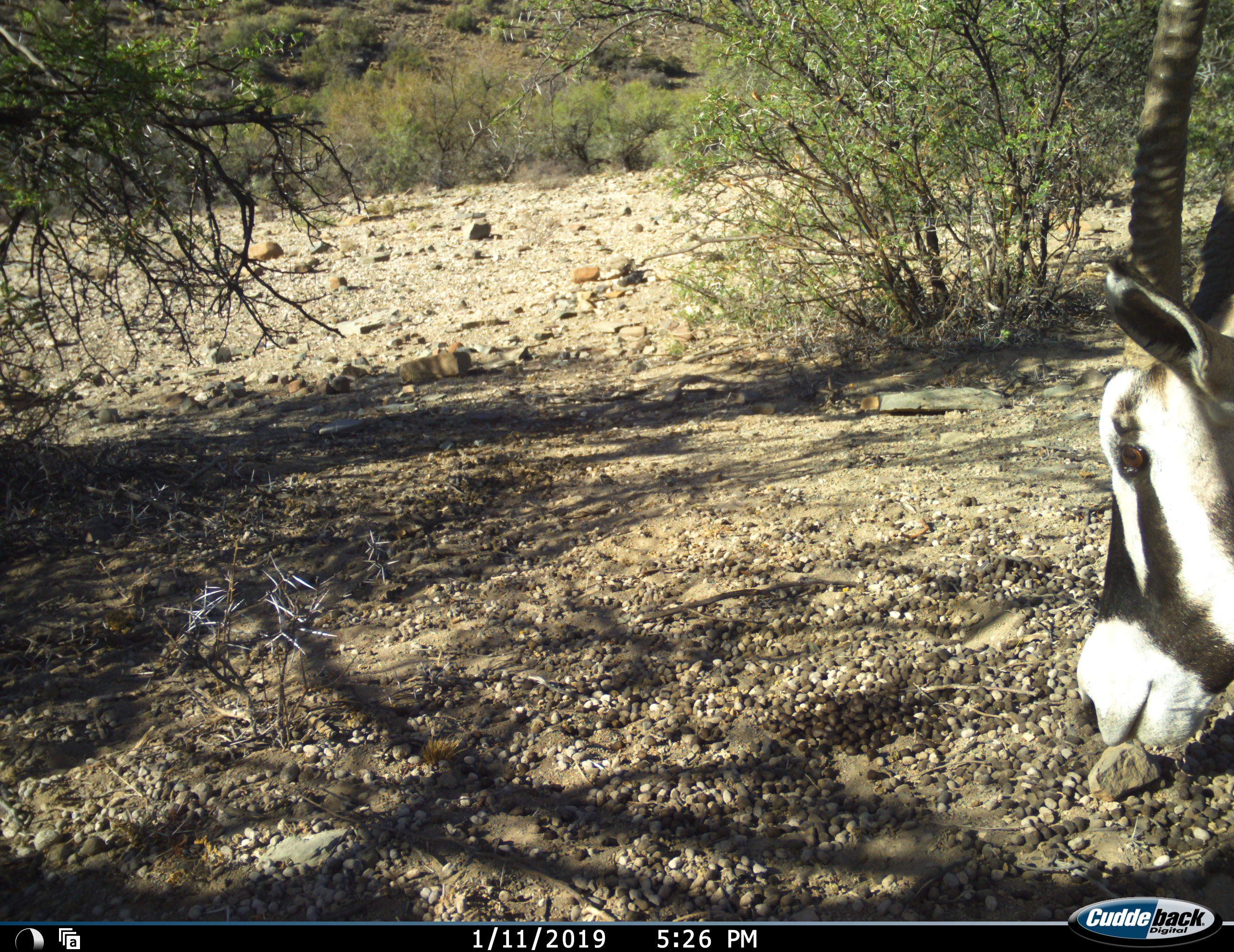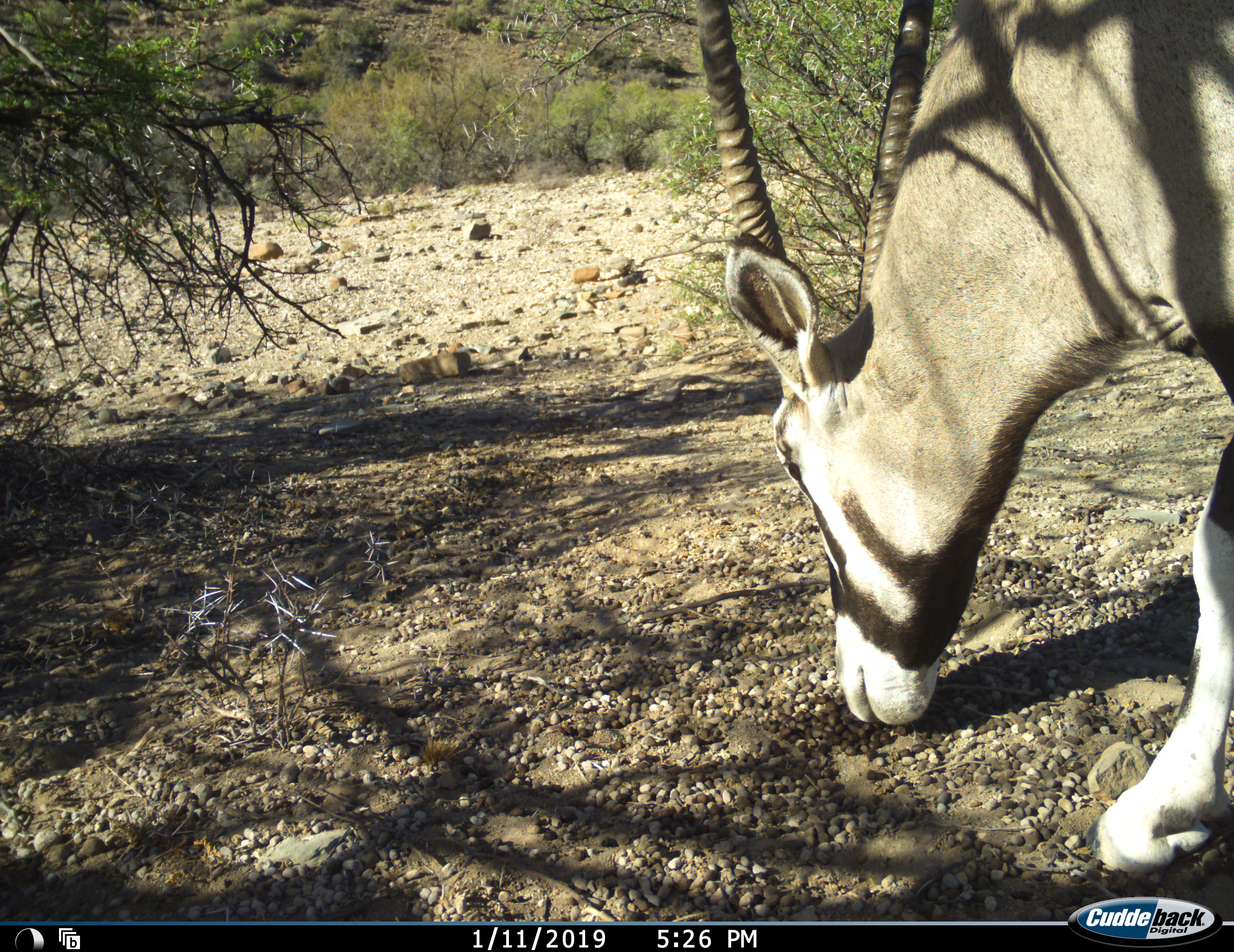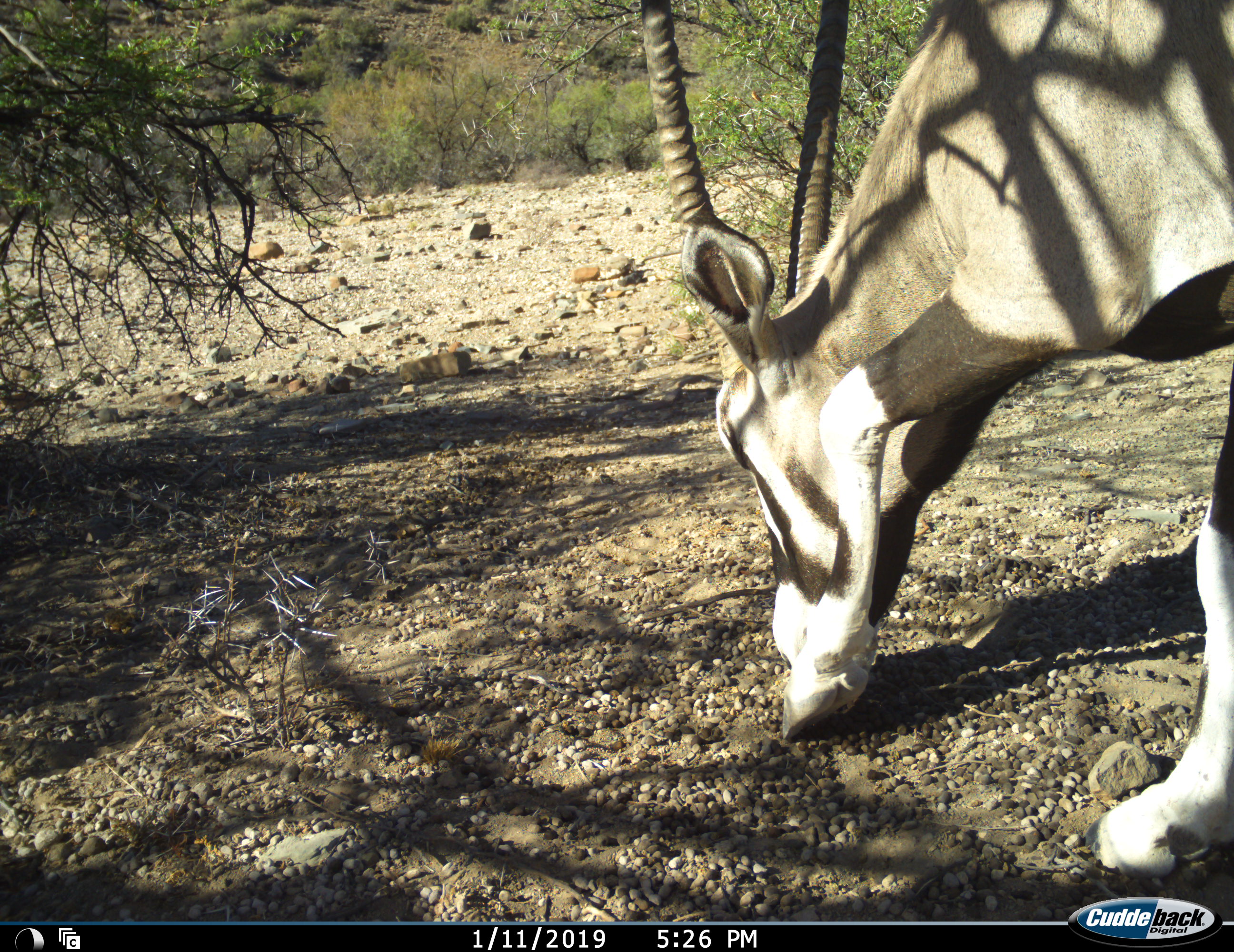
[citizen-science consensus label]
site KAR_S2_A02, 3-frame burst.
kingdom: Animalia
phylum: Chordata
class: Mammalia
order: Artiodactyla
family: Bovidae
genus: Oryx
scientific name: Oryx gazella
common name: gemsbok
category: oryx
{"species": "oryx (gemsbok) (Oryx gazella)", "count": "1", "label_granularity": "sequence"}